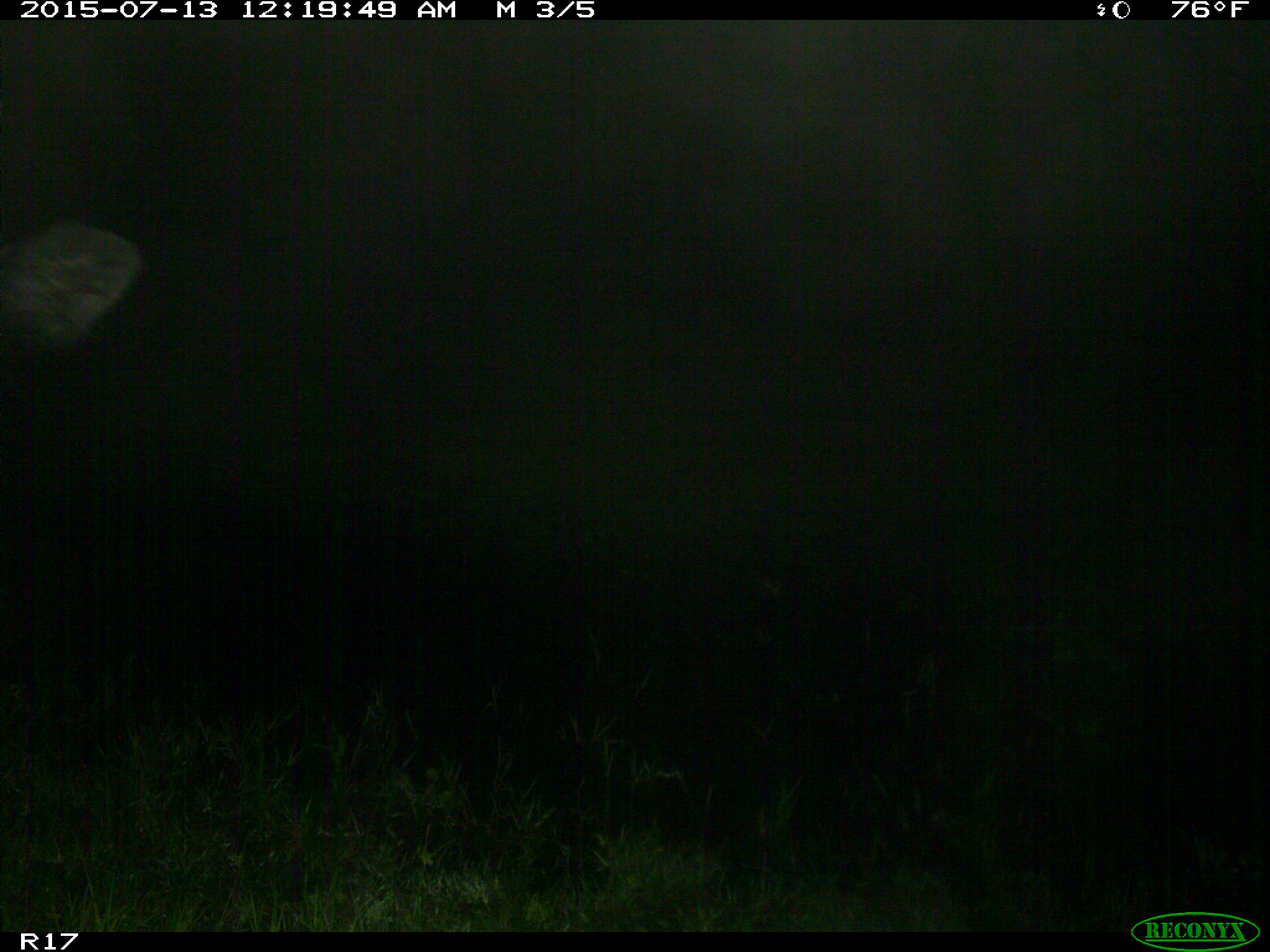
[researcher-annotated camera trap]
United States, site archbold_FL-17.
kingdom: Animalia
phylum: Chordata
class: Mammalia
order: Artiodactyla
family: Bovidae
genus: Bos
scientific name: Bos taurus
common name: domestic cow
Bos taurus (domestic cow).